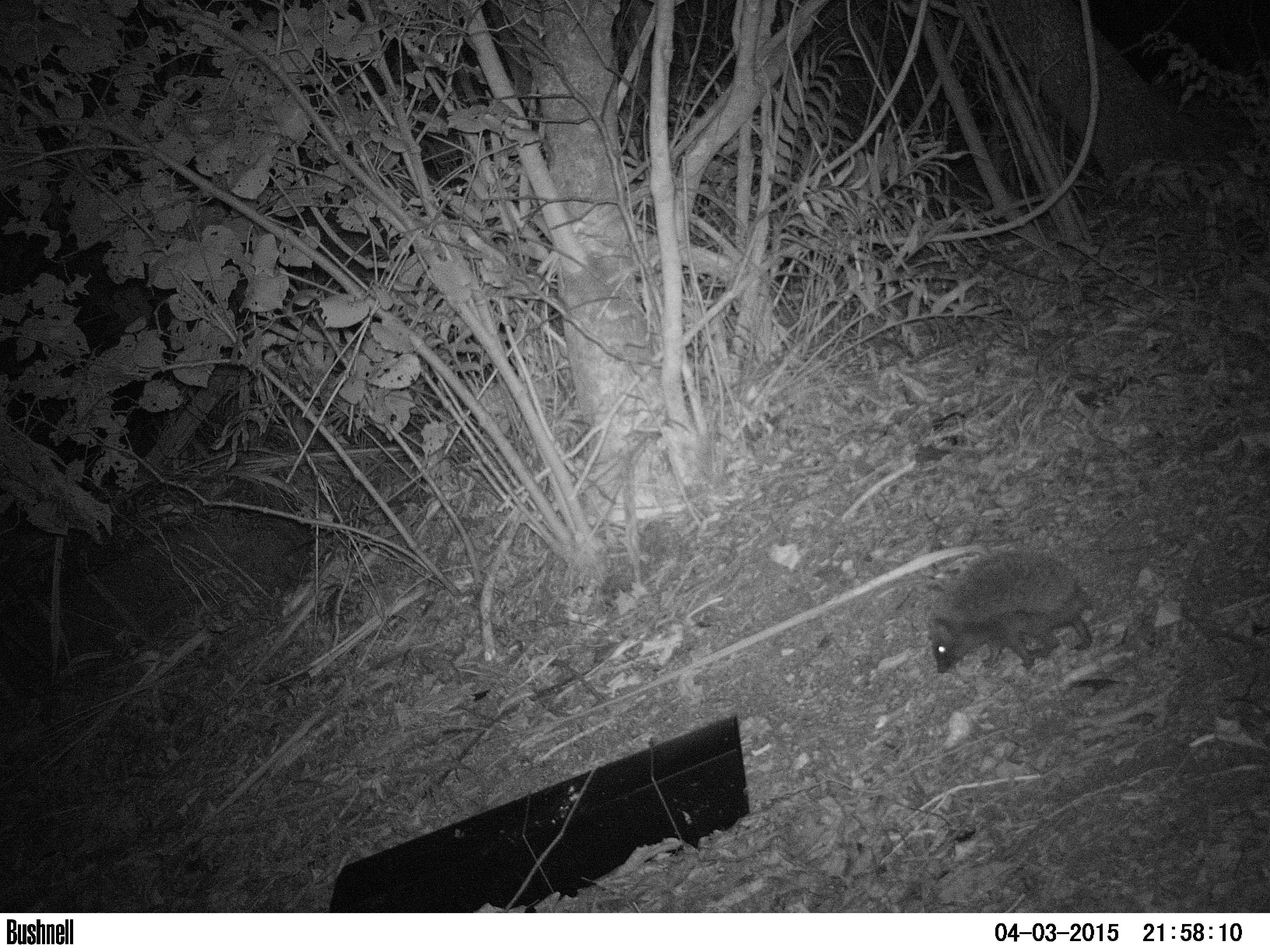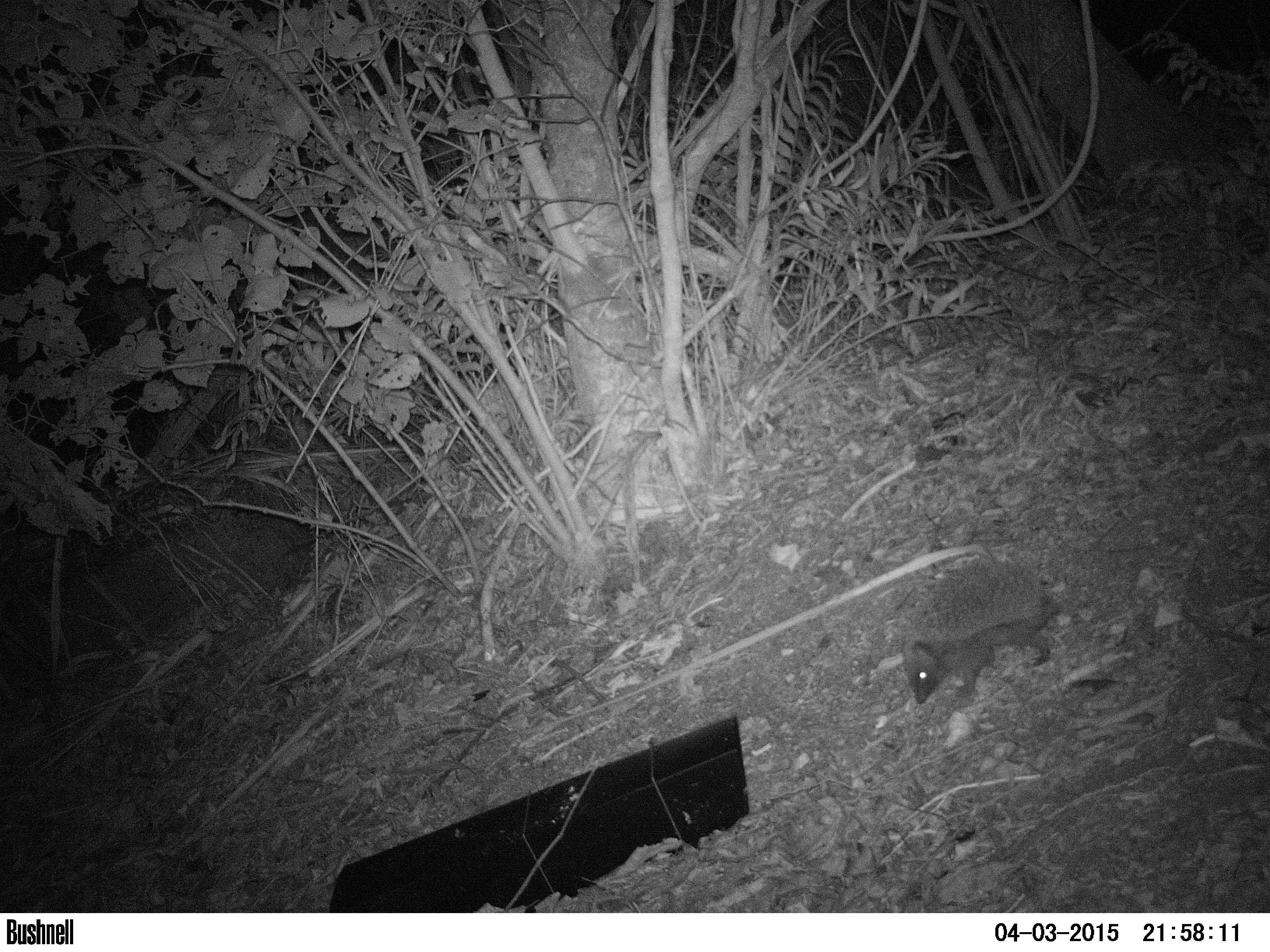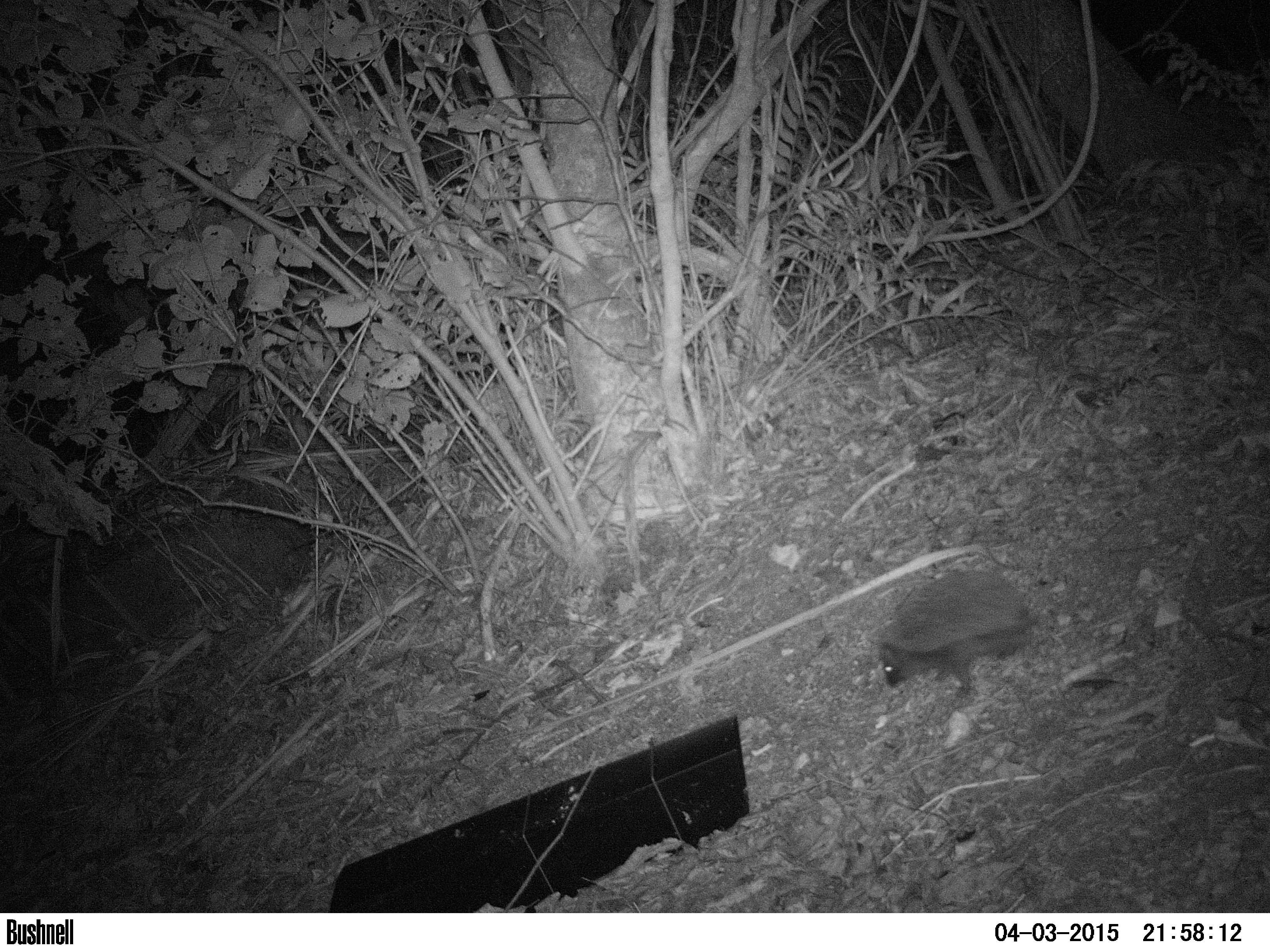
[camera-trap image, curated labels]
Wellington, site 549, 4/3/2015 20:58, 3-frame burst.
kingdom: Animalia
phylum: Chordata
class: Mammalia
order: Eulipotyphla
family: Erinaceidae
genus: Erinaceus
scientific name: Erinaceus europaeus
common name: hedgehog